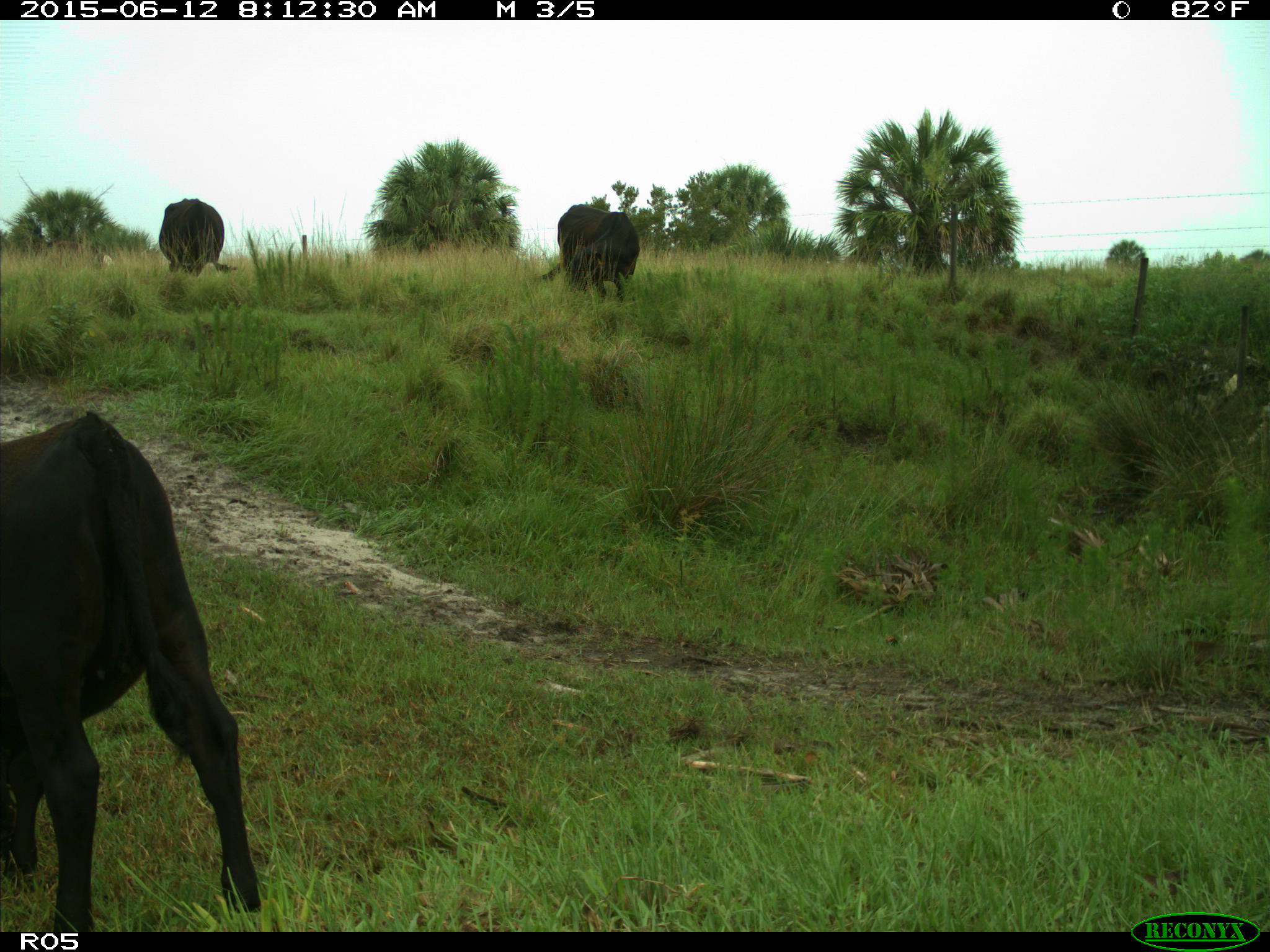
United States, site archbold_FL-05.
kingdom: Animalia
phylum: Chordata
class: Mammalia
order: Artiodactyla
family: Bovidae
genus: Bos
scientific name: Bos taurus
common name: domestic cow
Bos taurus (domestic cow).